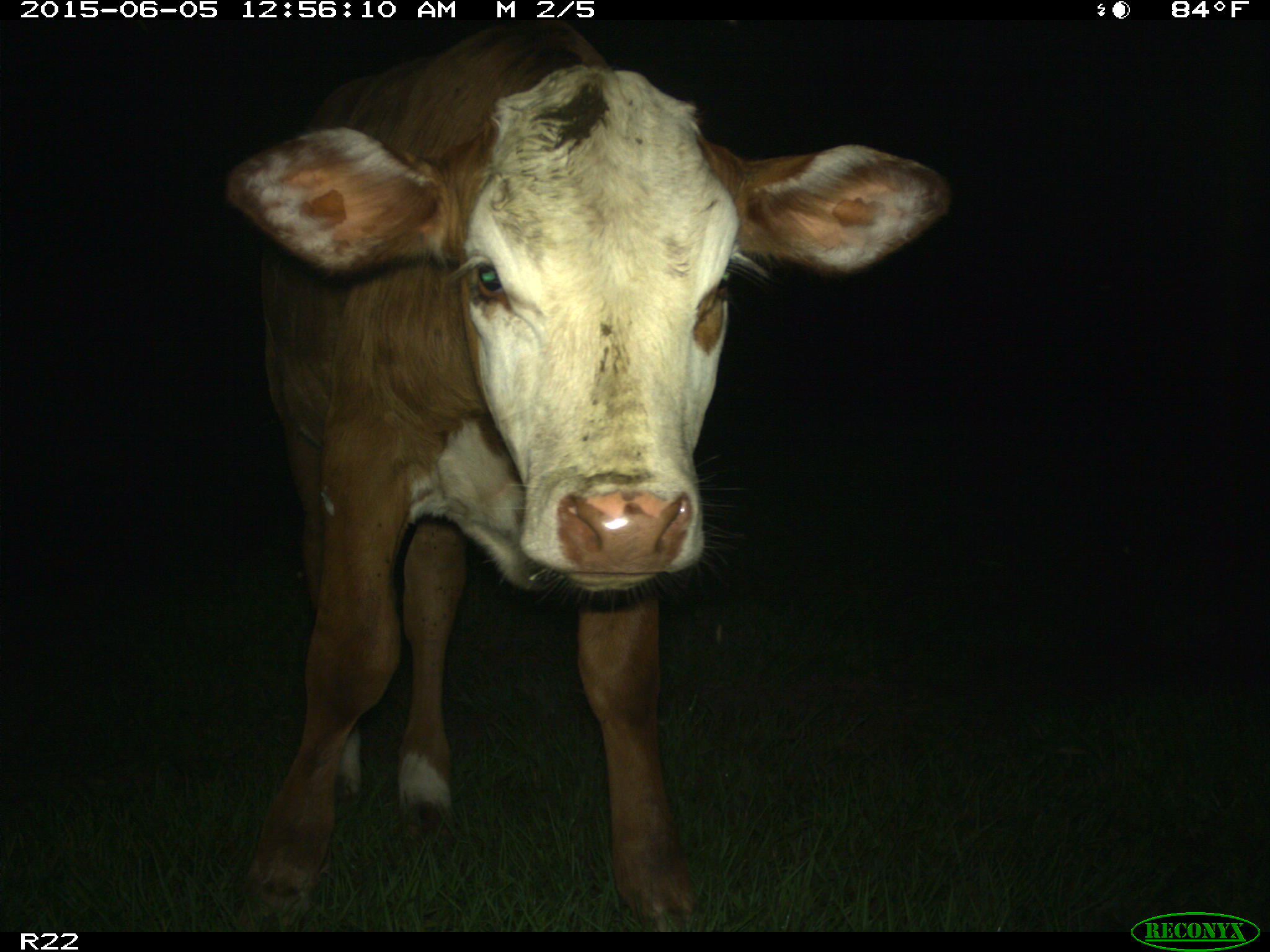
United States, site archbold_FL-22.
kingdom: Animalia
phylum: Chordata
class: Mammalia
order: Artiodactyla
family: Bovidae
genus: Bos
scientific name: Bos taurus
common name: domestic cow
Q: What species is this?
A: Bos taurus (domestic cow).